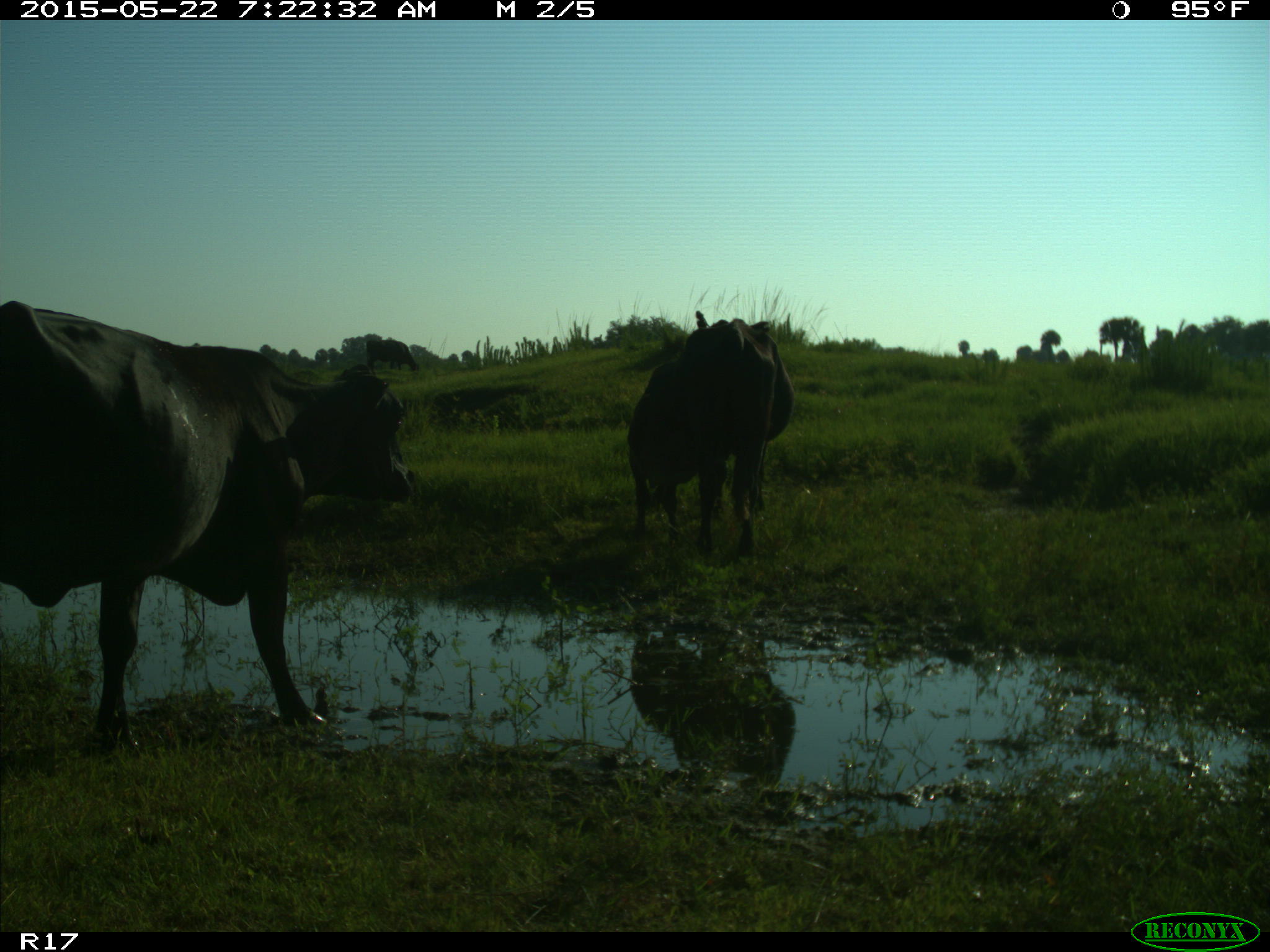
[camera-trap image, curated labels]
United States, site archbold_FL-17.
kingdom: Animalia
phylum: Chordata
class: Mammalia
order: Artiodactyla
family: Bovidae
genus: Bos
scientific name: Bos taurus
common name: domestic cow